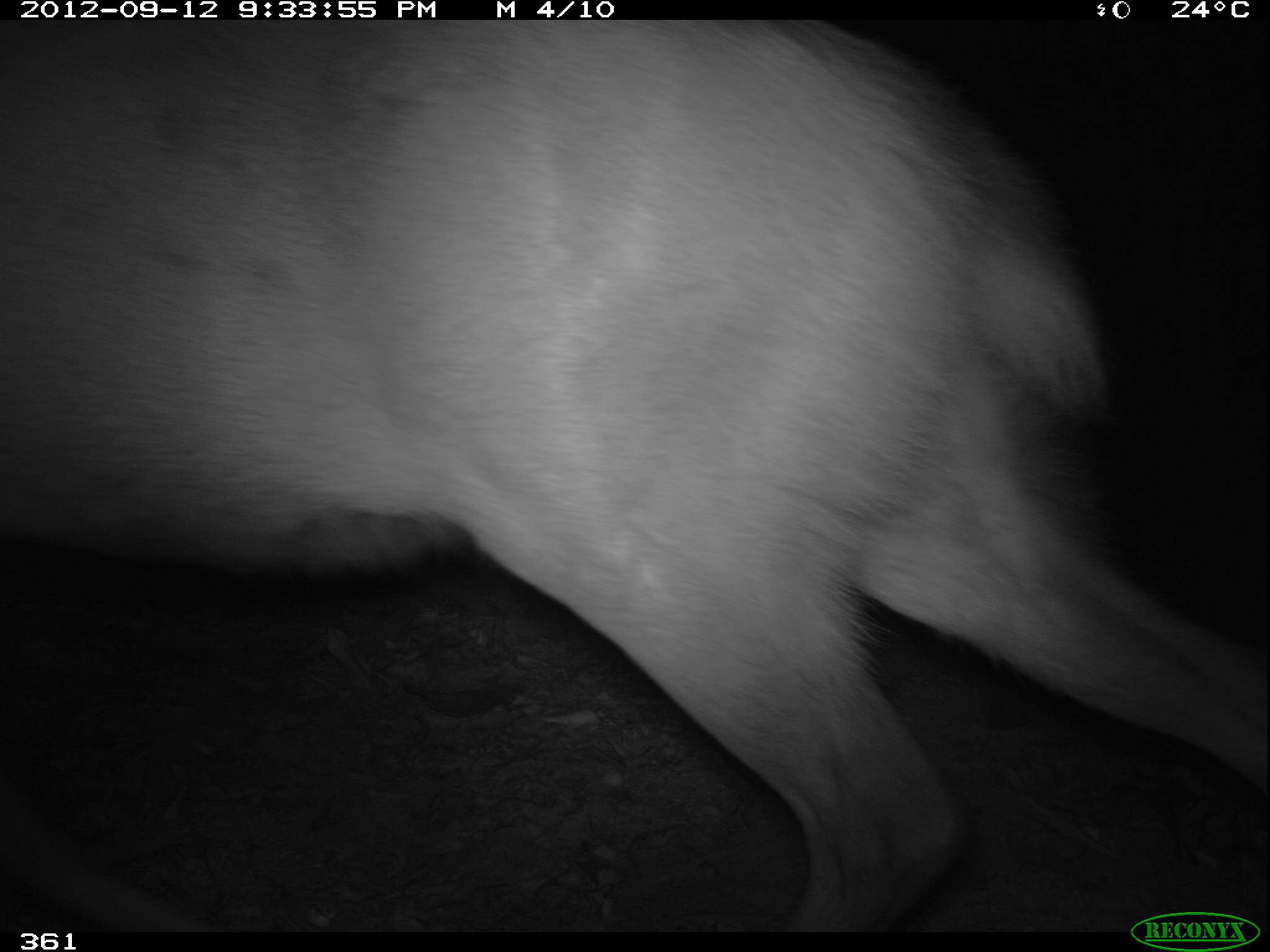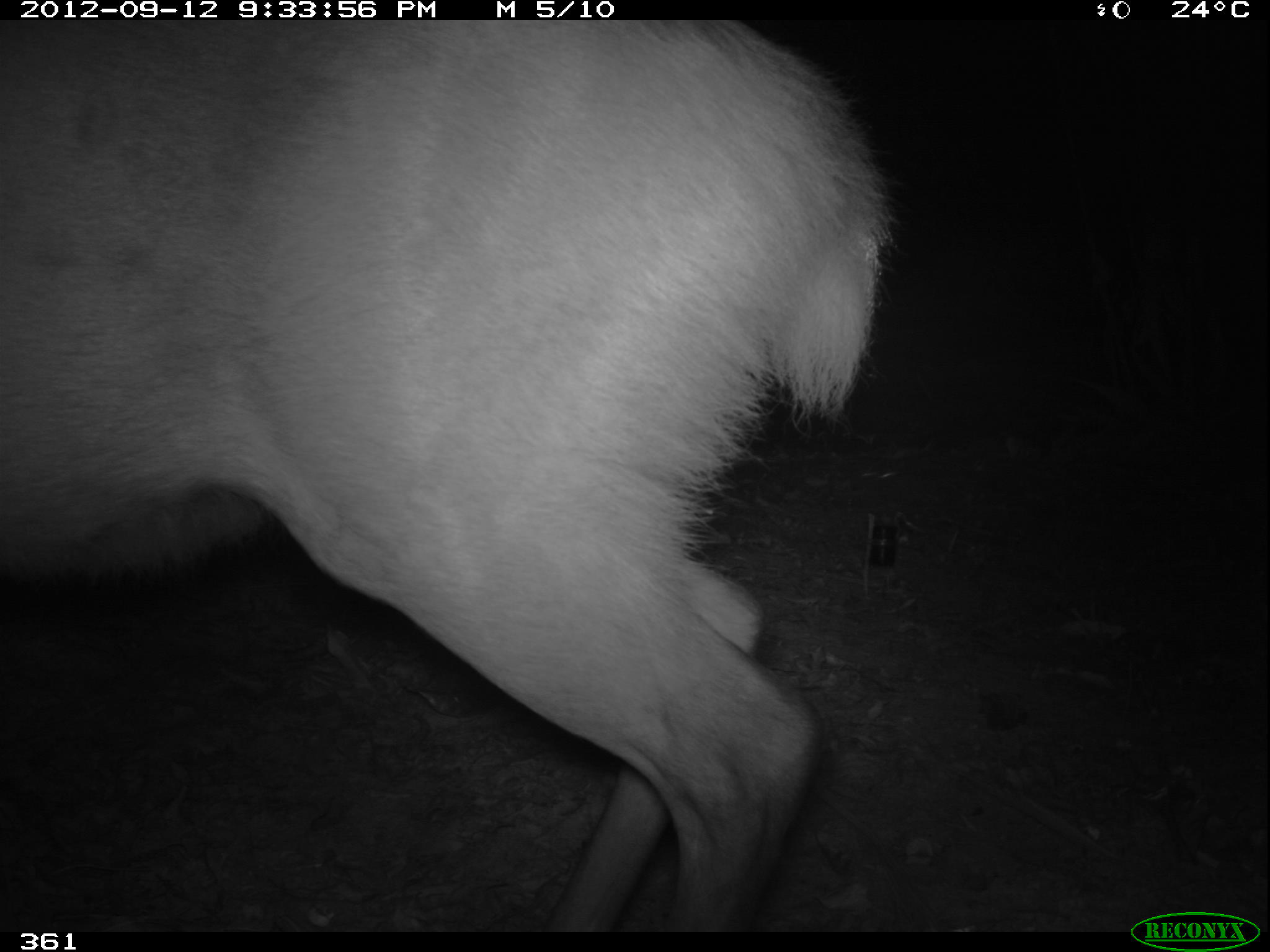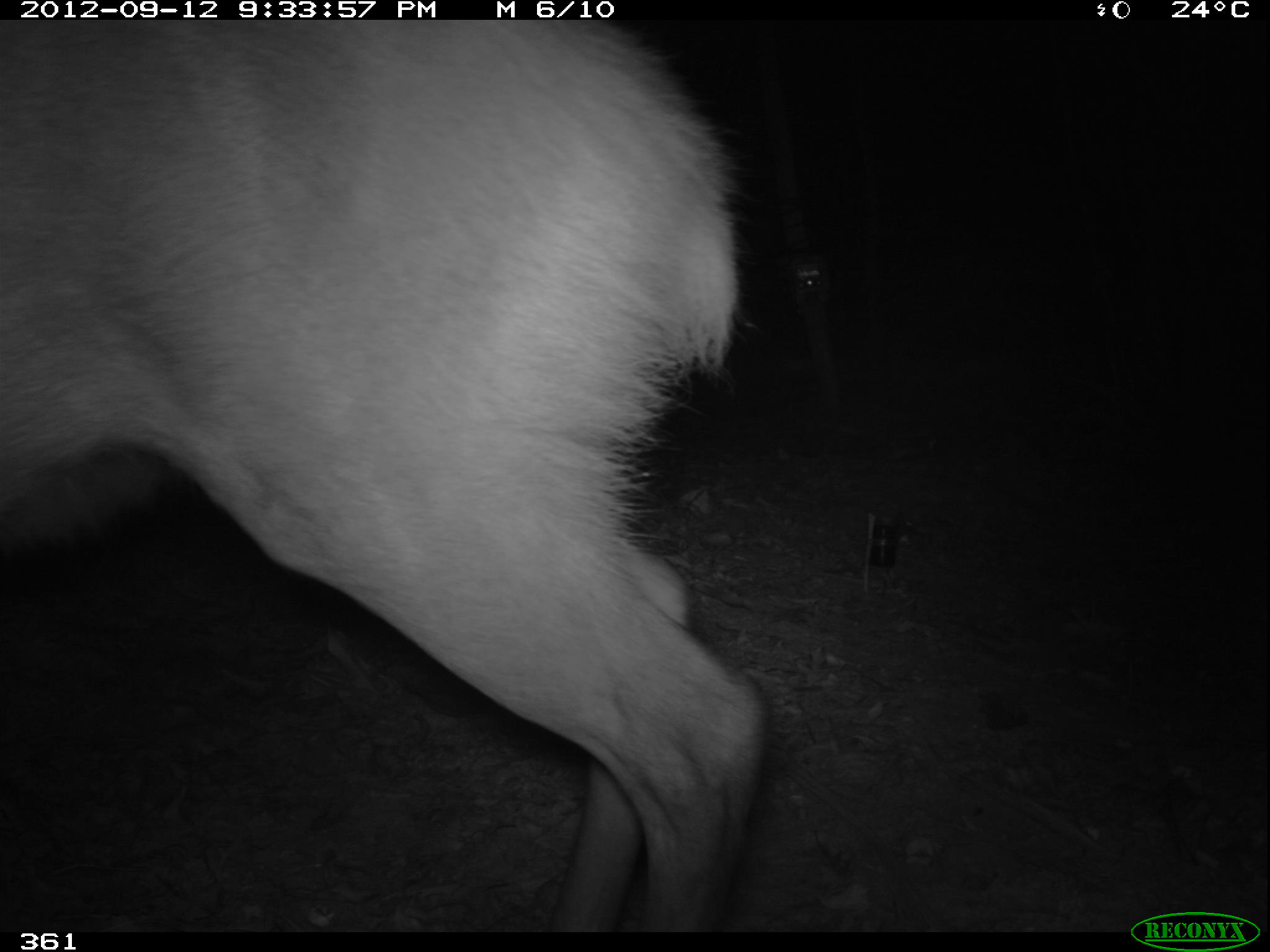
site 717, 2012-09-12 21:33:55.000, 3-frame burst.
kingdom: Animalia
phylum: Chordata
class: Mammalia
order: Artiodactyla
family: Cervidae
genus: Mazama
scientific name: Mazama americana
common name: red brocket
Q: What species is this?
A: Mazama americana (red brocket).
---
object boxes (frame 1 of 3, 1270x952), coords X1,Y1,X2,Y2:
mazama americana: 0,20,1270,932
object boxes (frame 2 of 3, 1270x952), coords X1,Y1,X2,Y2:
mazama americana: 0,20,892,932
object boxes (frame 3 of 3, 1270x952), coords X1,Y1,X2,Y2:
mazama americana: 0,20,766,932